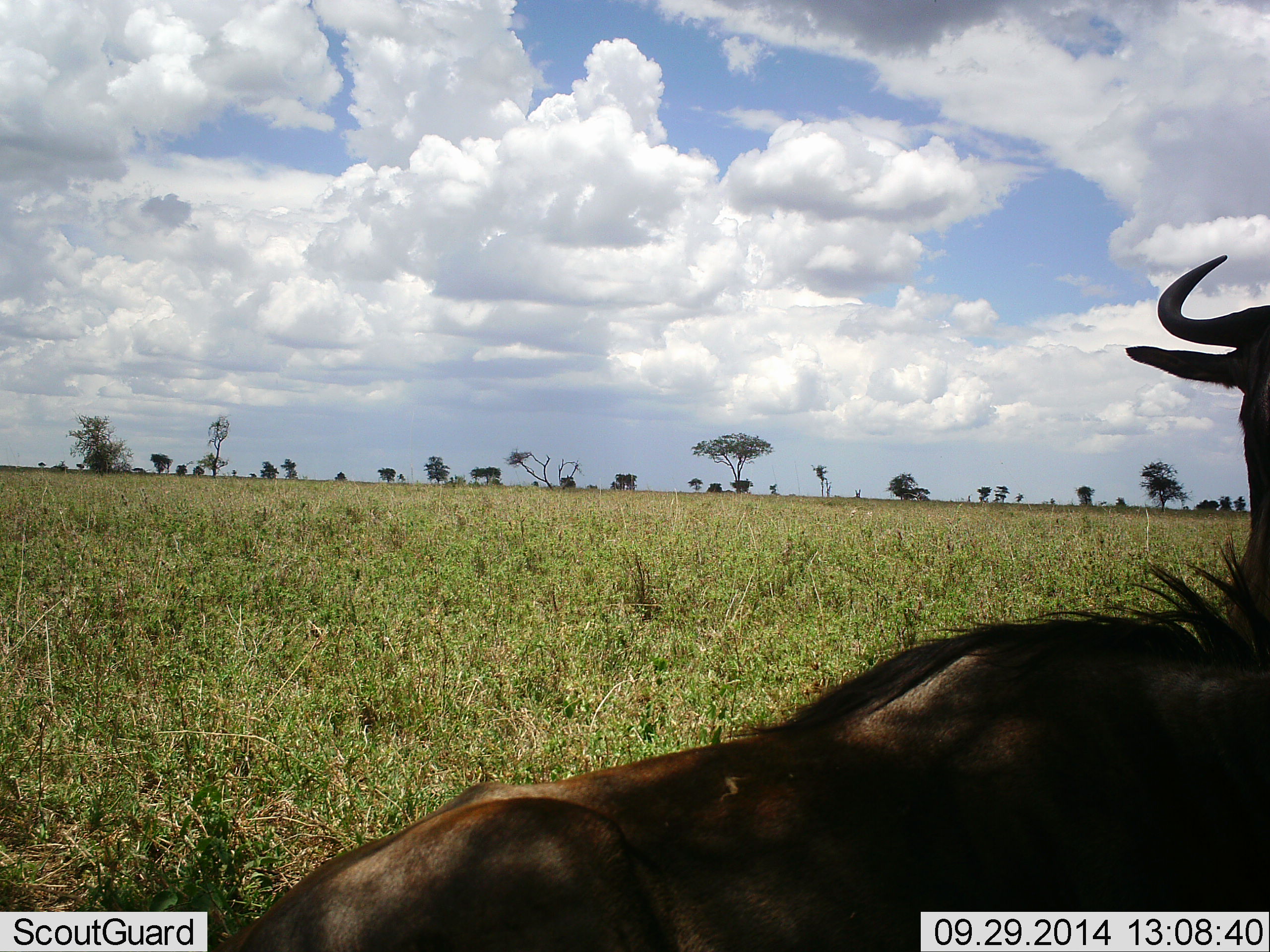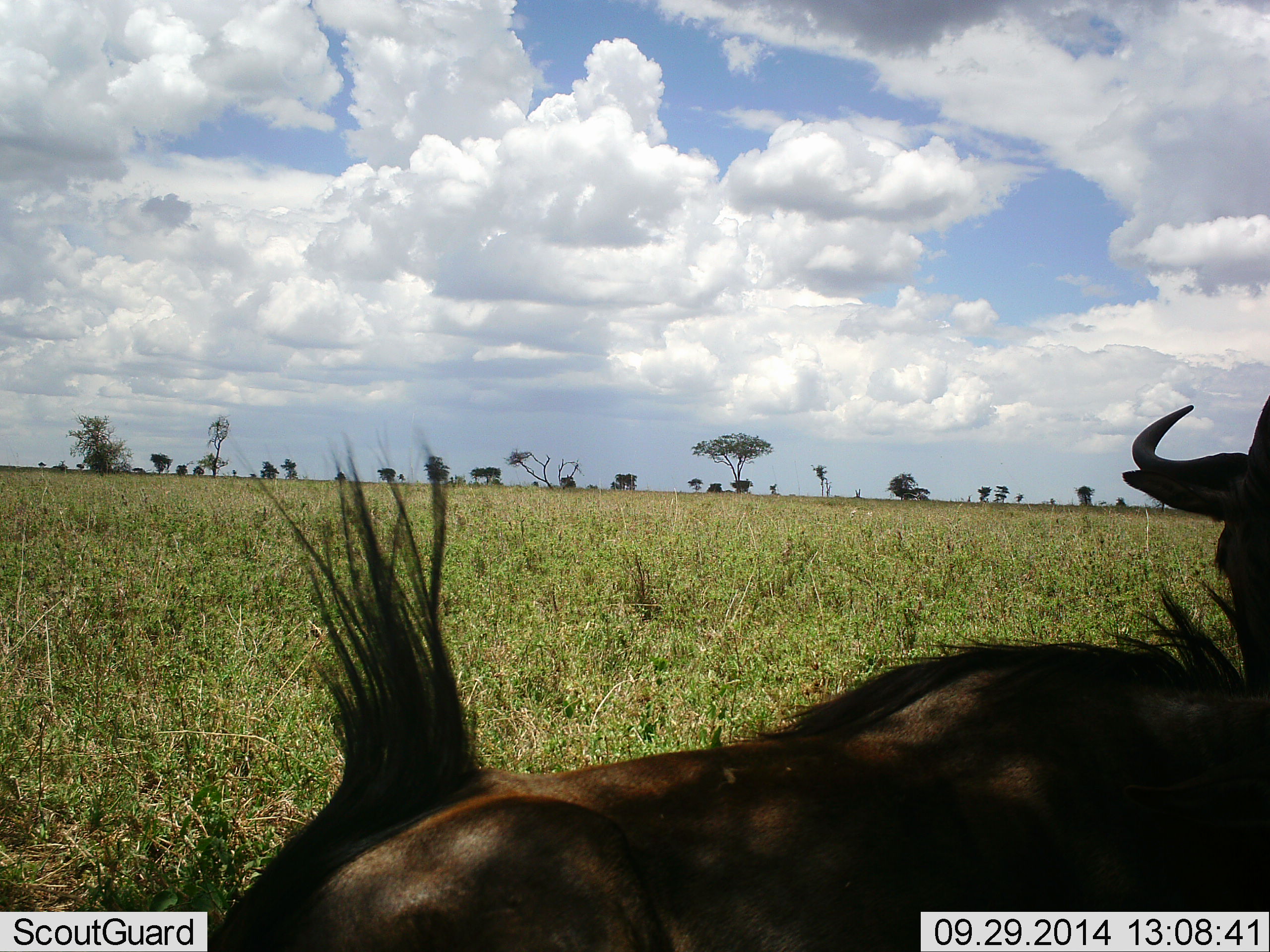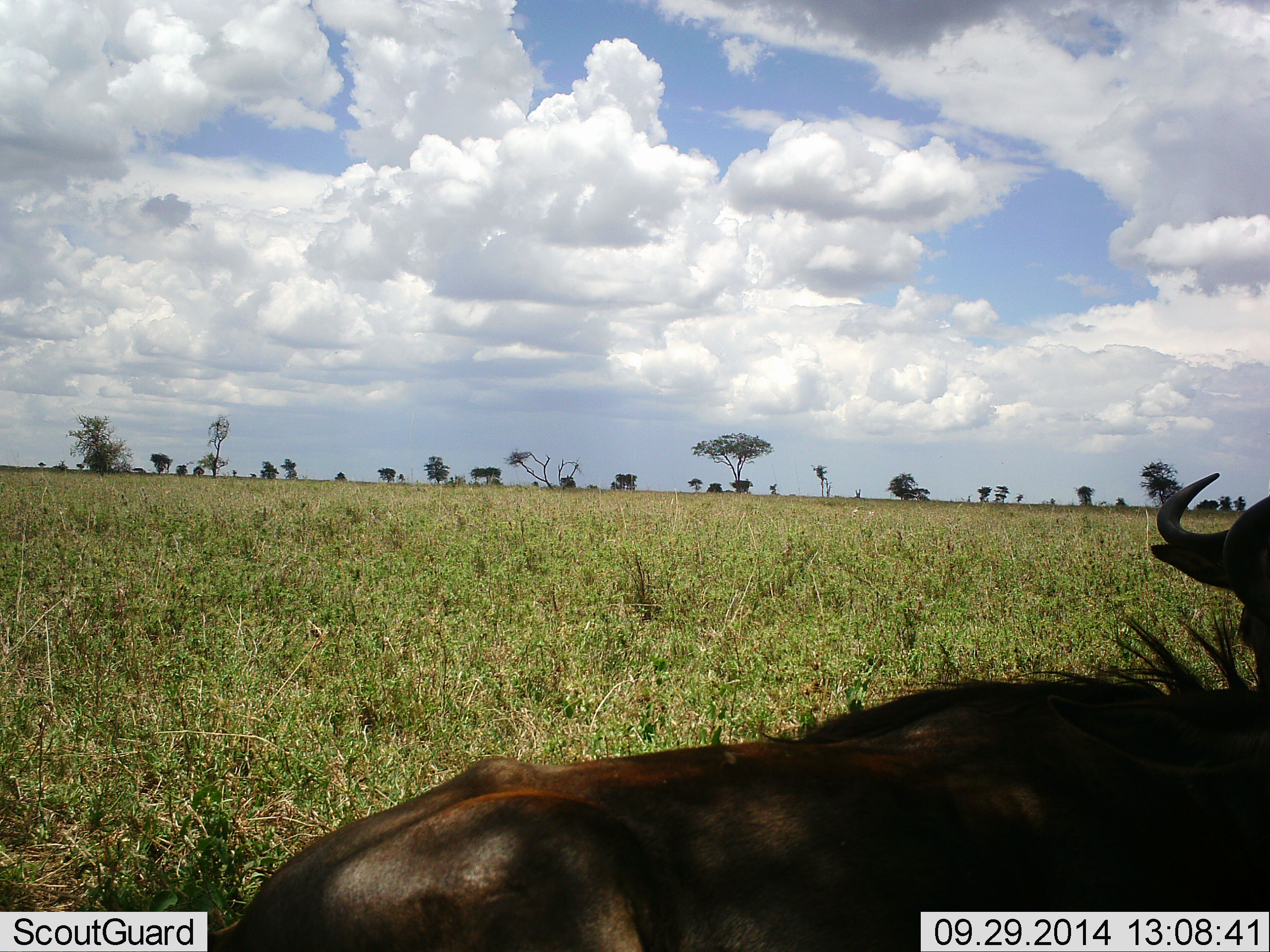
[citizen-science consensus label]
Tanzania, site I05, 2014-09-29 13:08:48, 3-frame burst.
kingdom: Animalia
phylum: Chordata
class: Mammalia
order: Artiodactyla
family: Bovidae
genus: Connochaetes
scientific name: Connochaetes taurinus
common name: blue wildebeest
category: wildebeest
Wildebeest (blue wildebeest) (Connochaetes taurinus), count 1. Behavior (volunteer vote fractions): standing 20%, resting 80%, moving 0%, interacting 0%. Young present (vote fraction): 0%. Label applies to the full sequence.